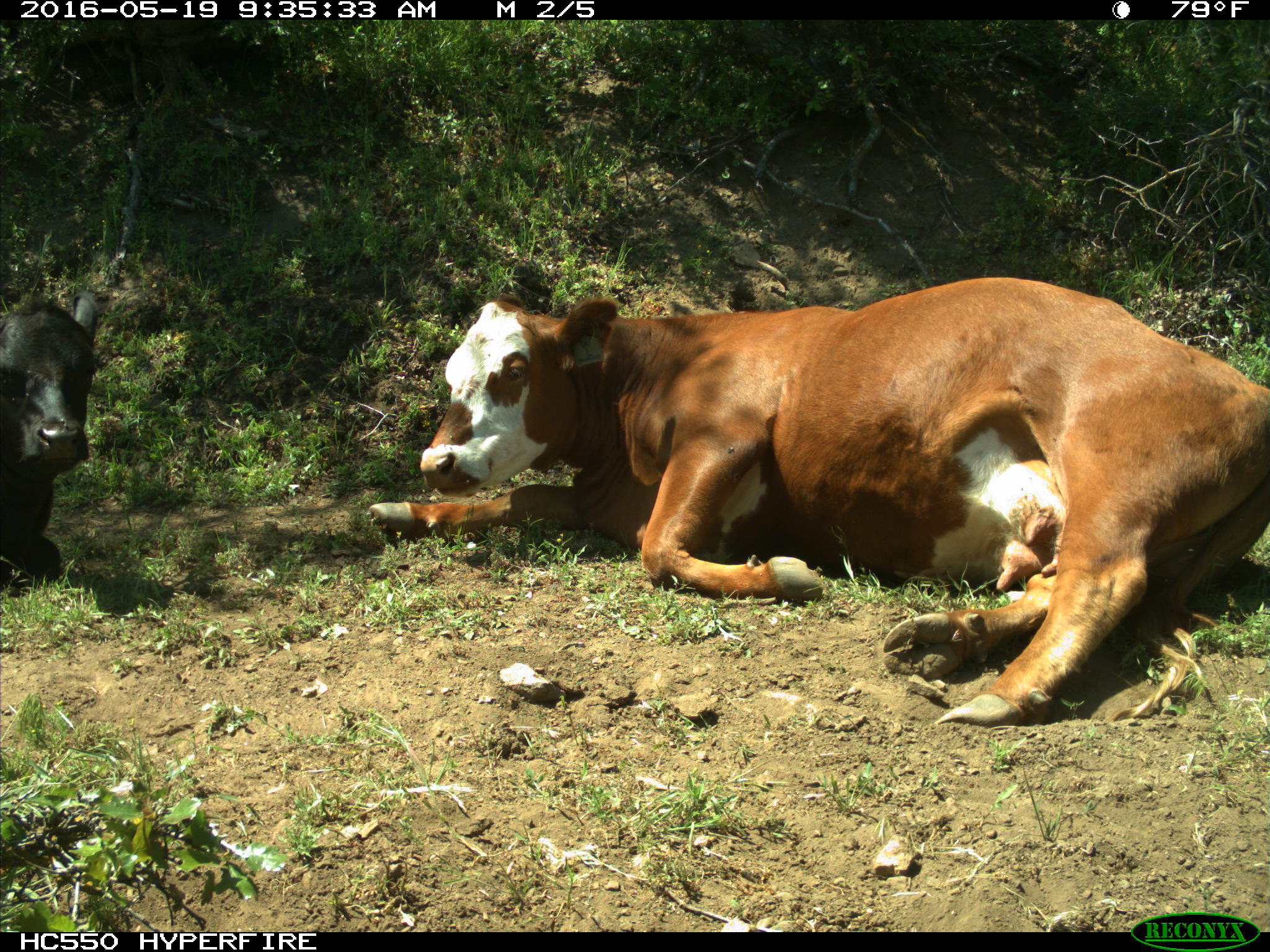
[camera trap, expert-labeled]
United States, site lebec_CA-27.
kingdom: Animalia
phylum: Chordata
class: Mammalia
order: Artiodactyla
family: Bovidae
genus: Bos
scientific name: Bos taurus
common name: domestic cow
Bos taurus (domestic cow).